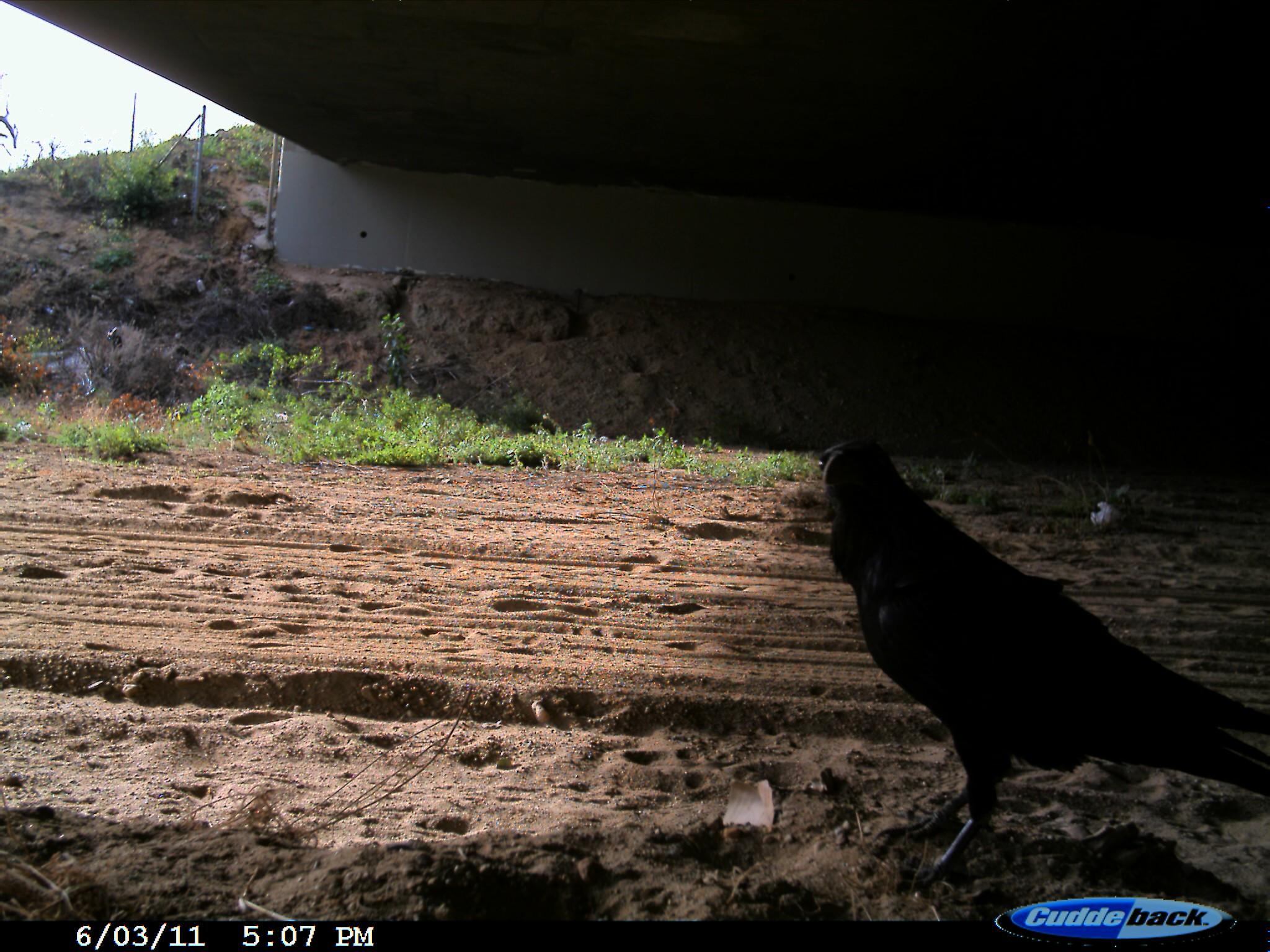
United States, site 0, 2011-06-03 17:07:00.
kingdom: Animalia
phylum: Chordata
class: Aves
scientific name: Aves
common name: bird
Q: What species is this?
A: Bird (Aves).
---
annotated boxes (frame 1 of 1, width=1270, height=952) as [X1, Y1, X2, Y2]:
bird: [806, 422, 1268, 902]